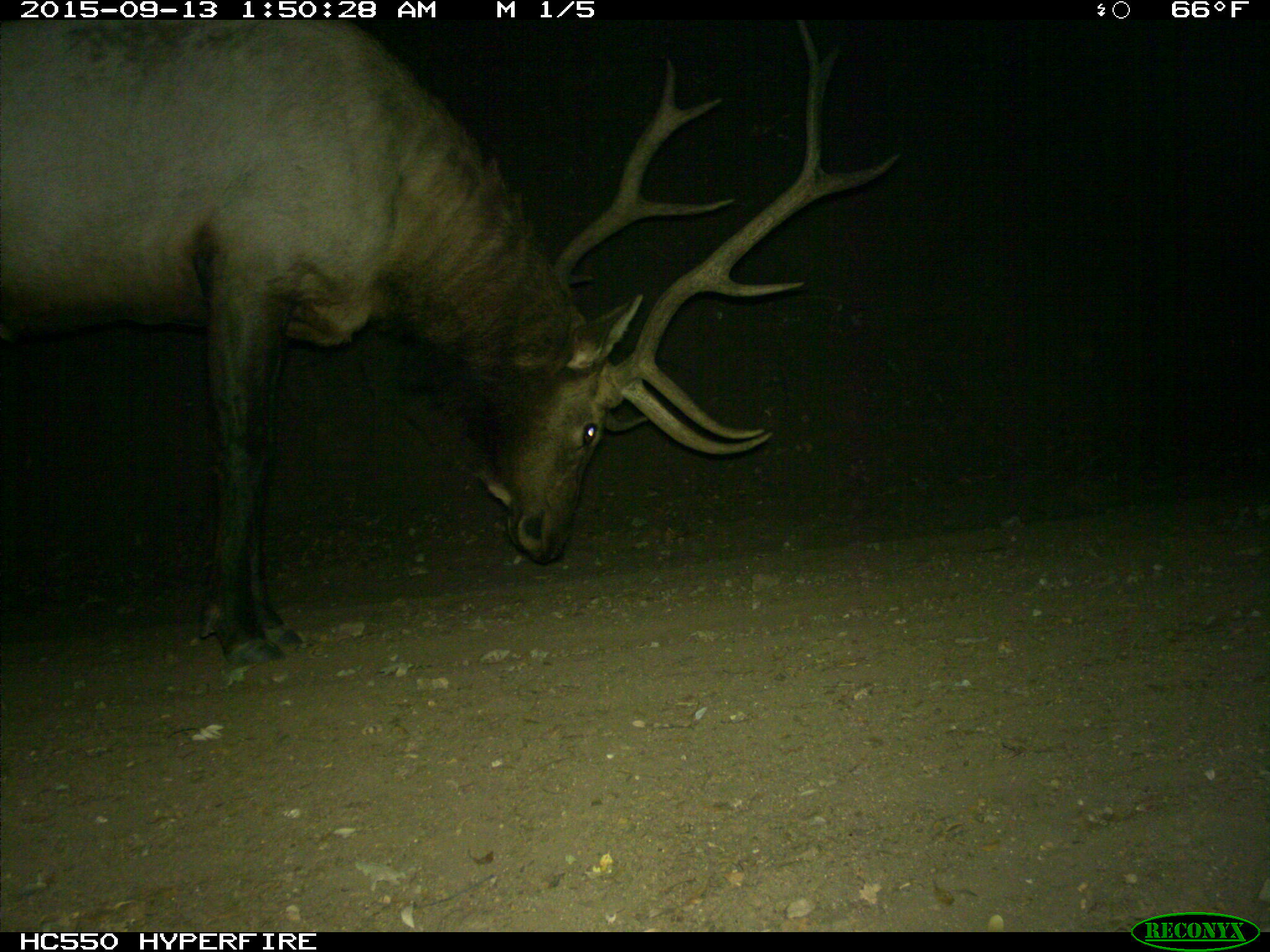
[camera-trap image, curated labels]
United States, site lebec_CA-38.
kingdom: Animalia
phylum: Chordata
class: Mammalia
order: Artiodactyla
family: Cervidae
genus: Cervus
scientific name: Cervus canadensis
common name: elk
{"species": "Cervus canadensis (elk)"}